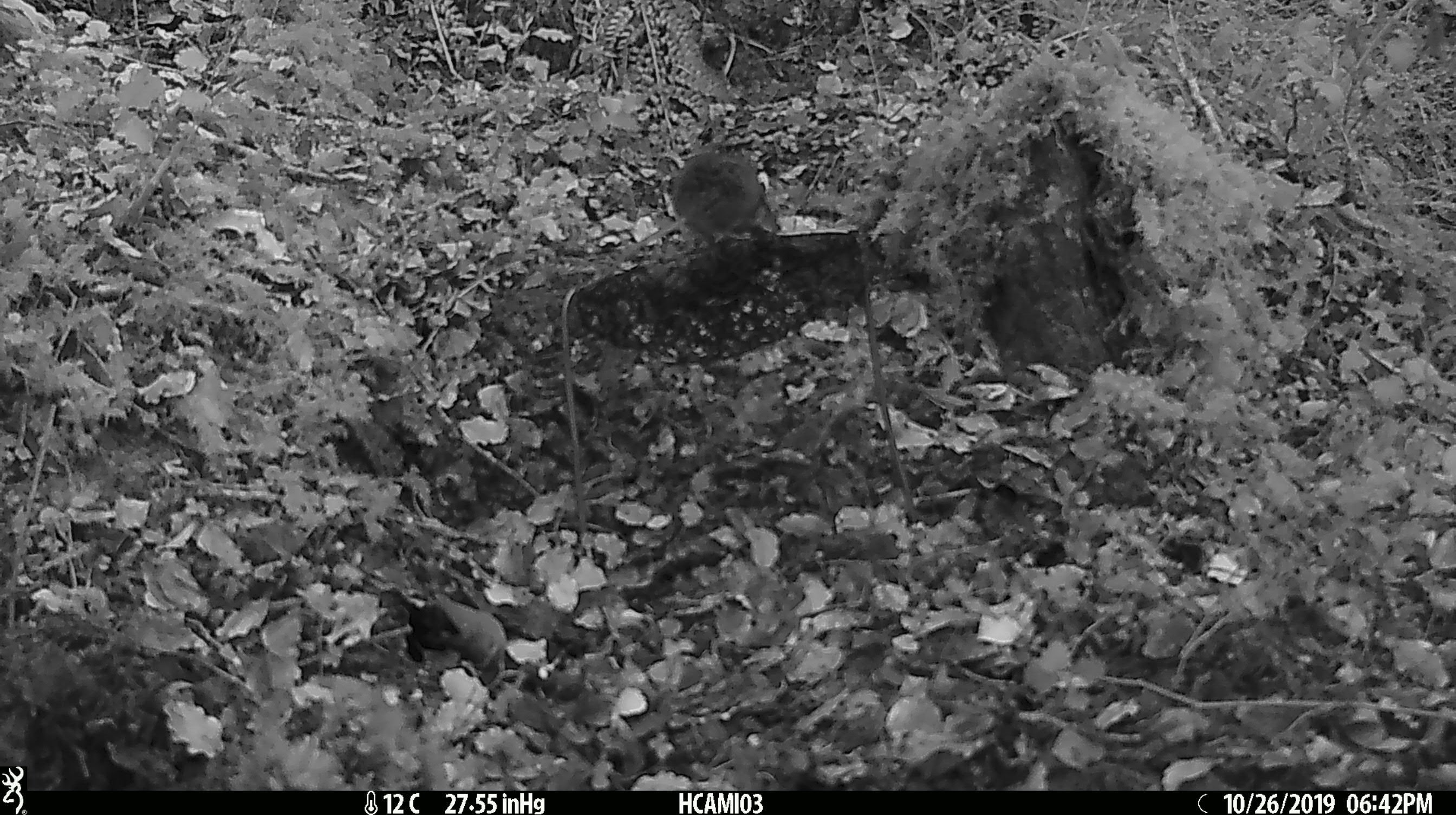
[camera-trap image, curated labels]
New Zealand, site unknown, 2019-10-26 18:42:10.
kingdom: Animalia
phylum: Chordata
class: Mammalia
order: Rodentia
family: Muridae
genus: Mus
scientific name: Mus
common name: mouse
Mouse (Mus).